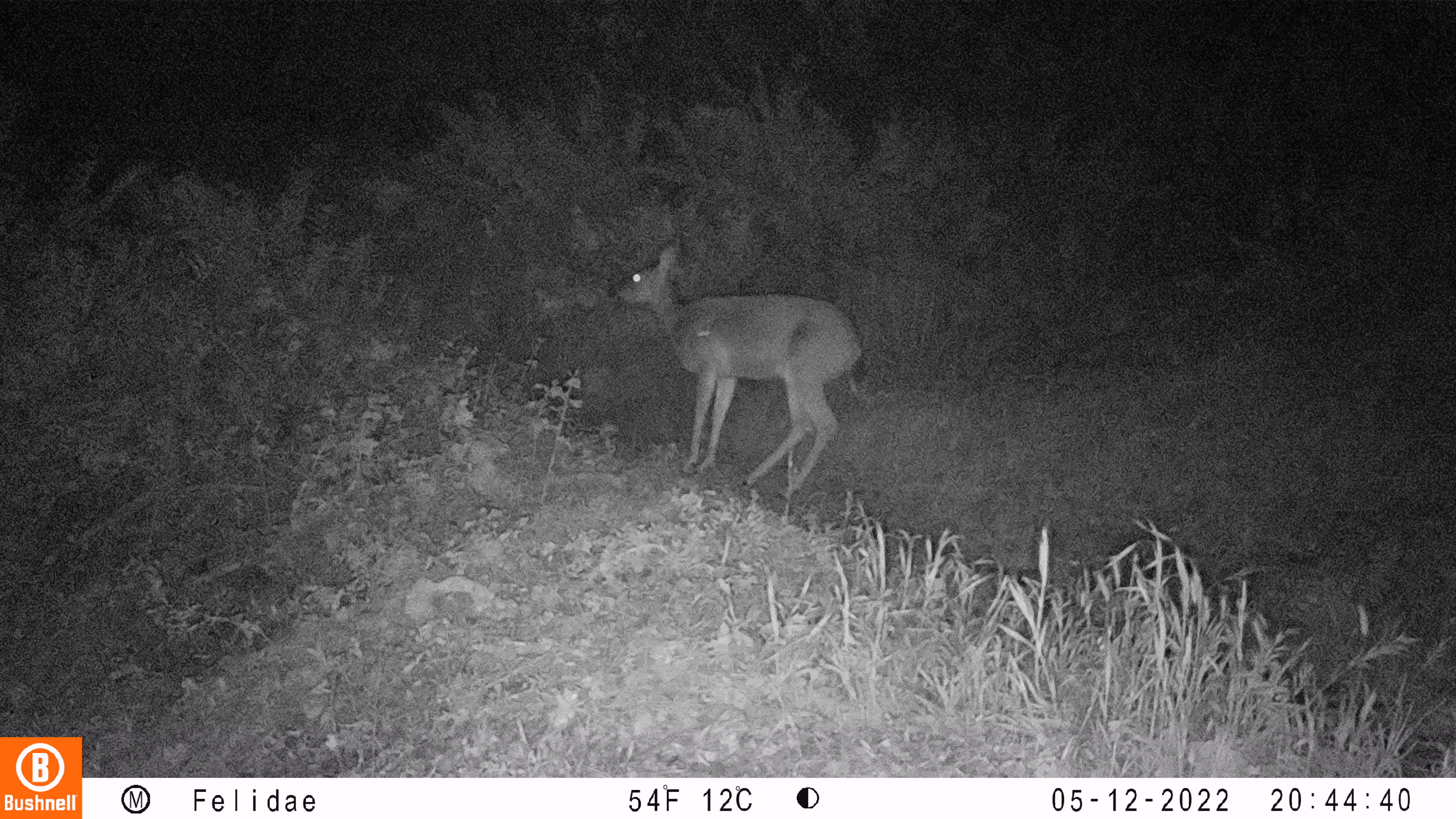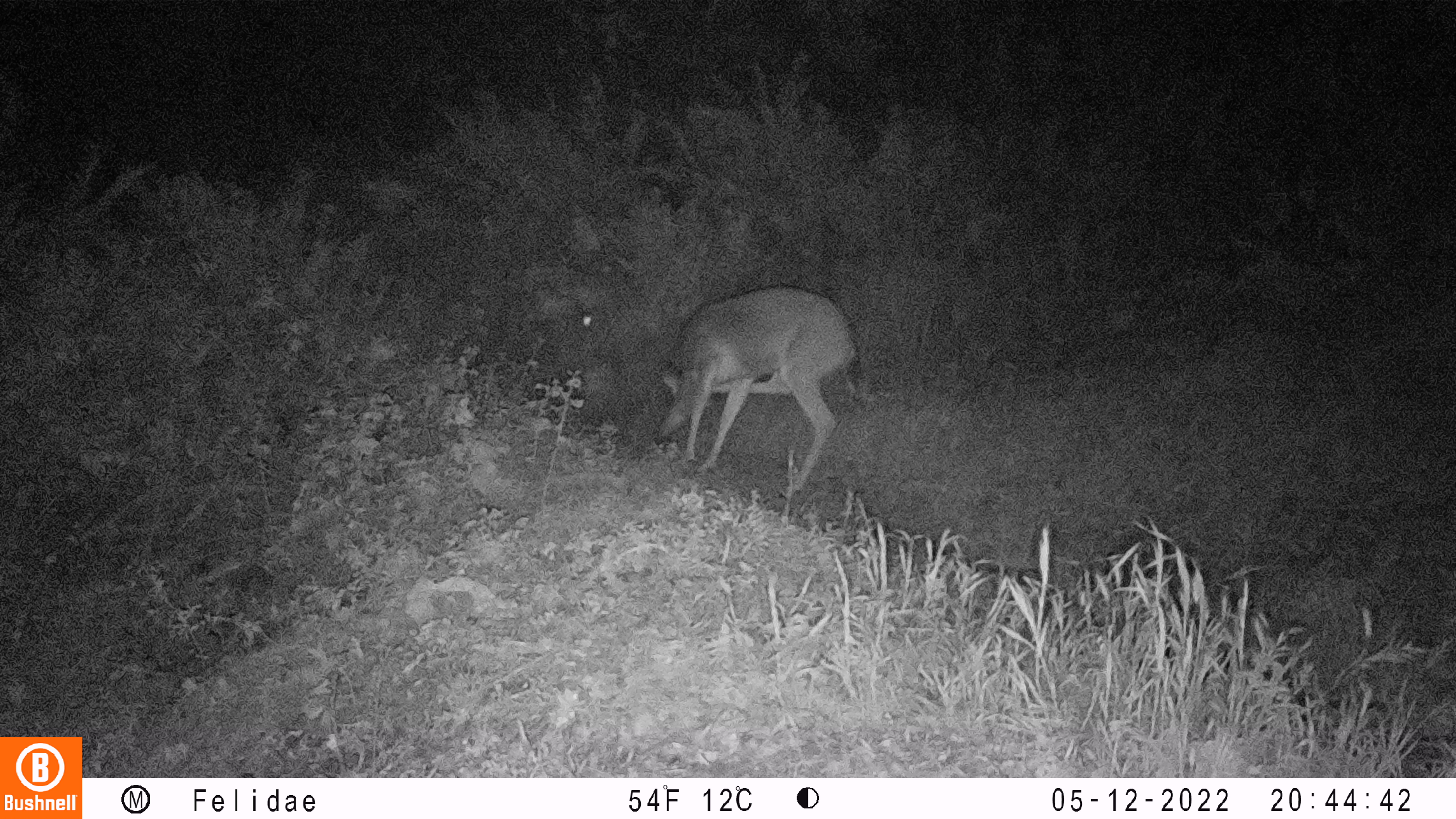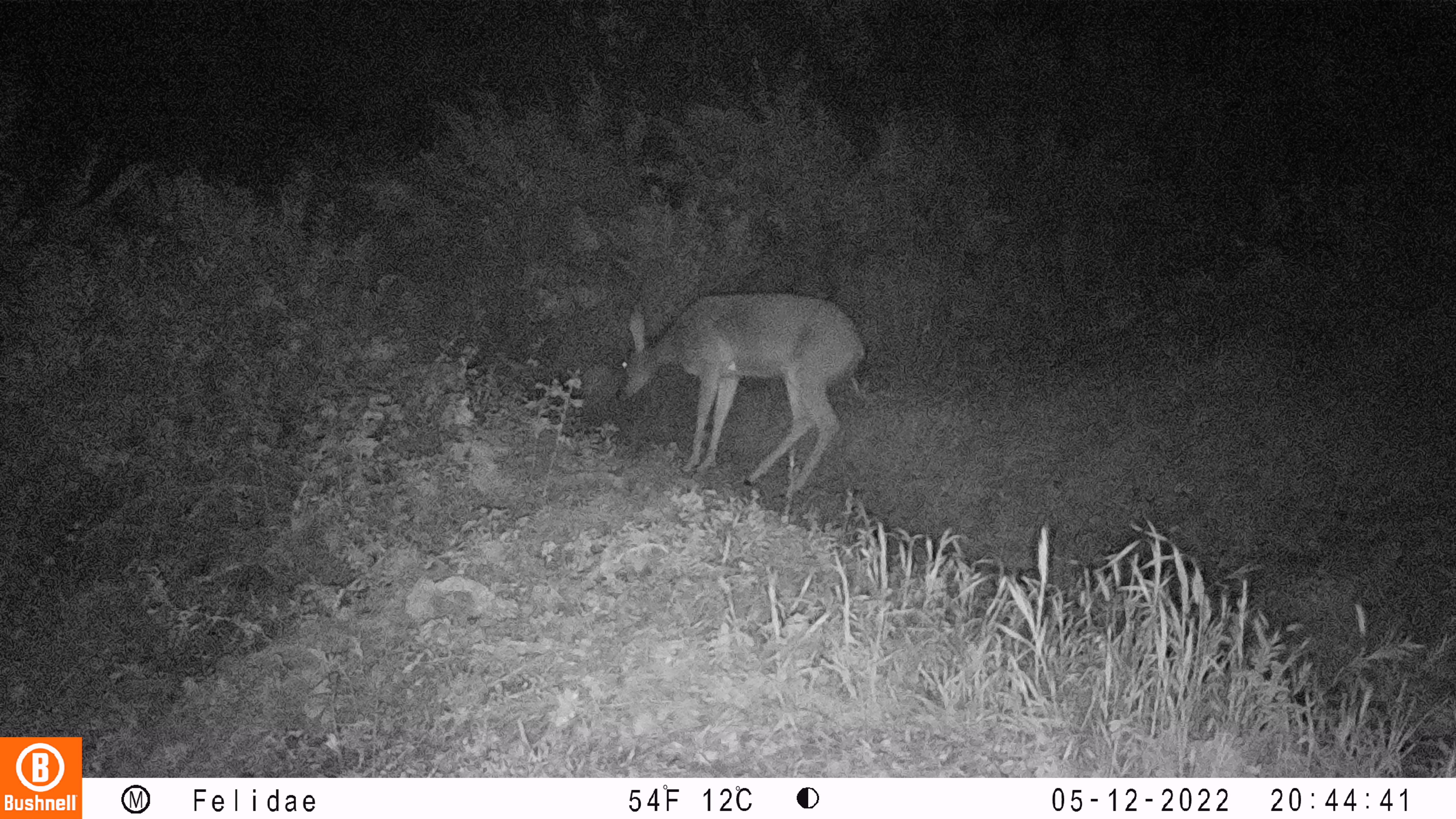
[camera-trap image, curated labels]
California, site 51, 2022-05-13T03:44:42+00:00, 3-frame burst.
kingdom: Animalia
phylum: Chordata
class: Mammalia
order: Artiodactyla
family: Cervidae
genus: Odocoileus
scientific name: Odocoileus hemionus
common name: mule deer